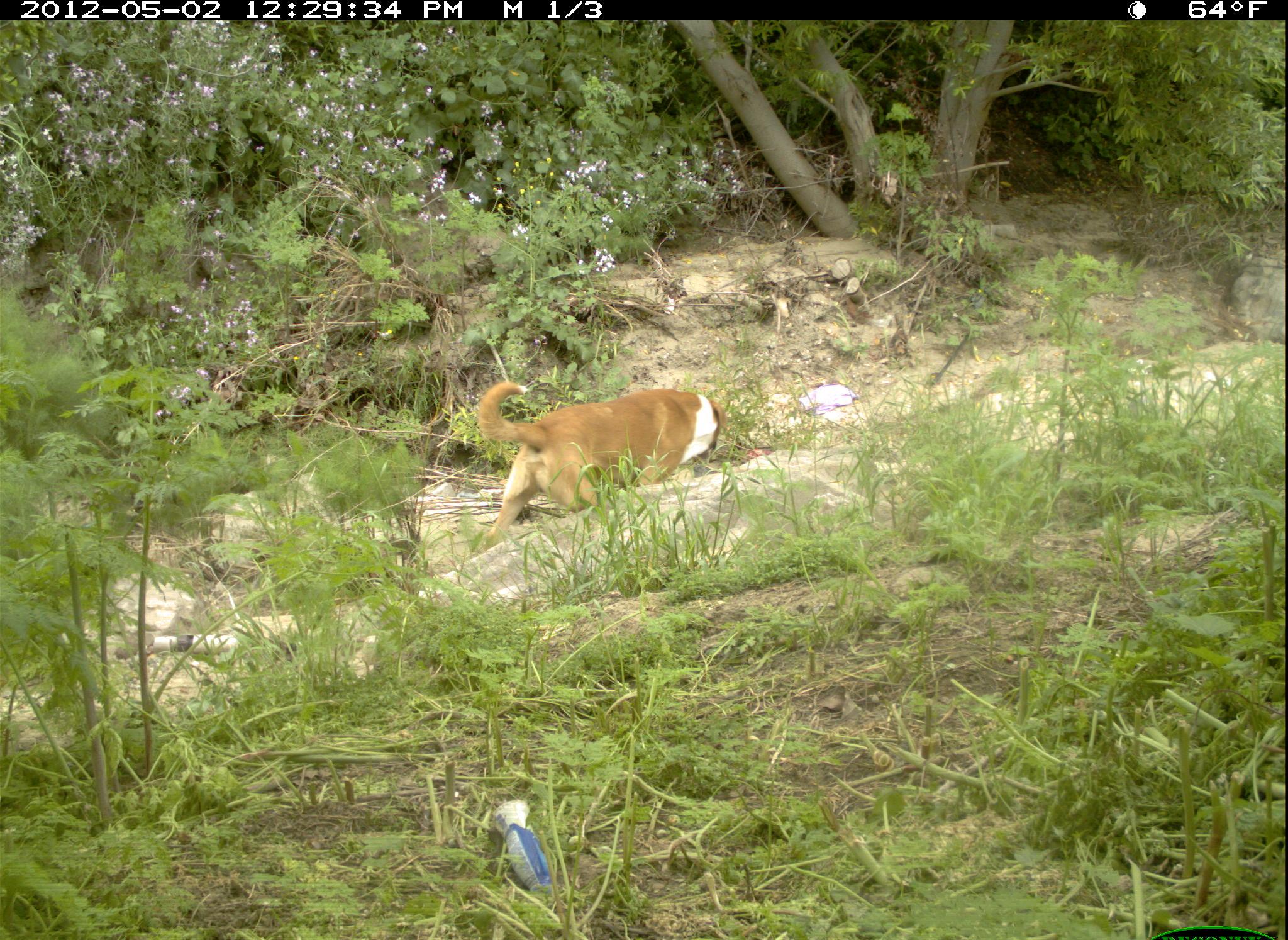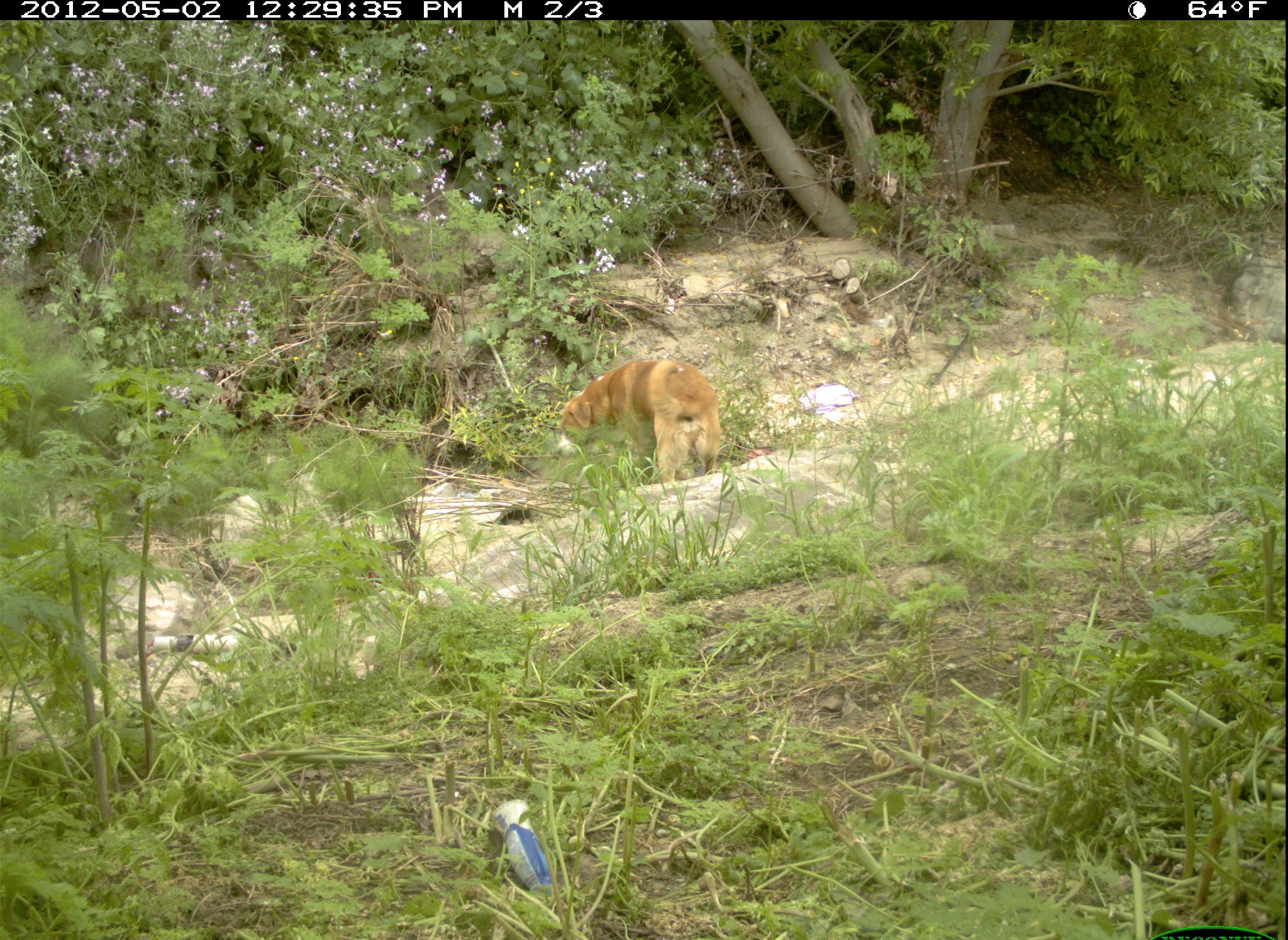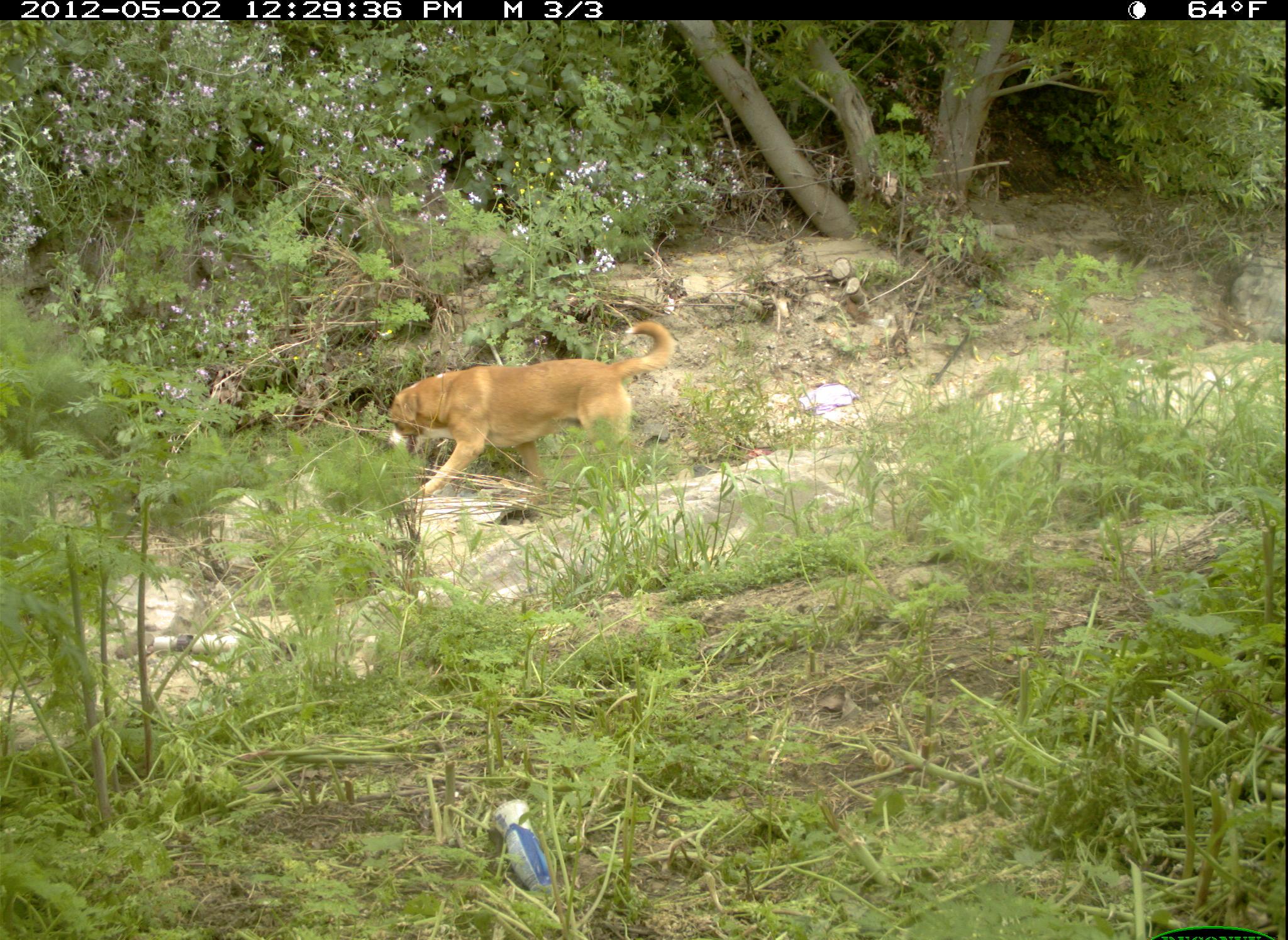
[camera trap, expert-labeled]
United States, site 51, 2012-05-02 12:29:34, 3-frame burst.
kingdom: Animalia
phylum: Chordata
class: Mammalia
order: Carnivora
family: Canidae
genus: Canis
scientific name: Canis familiaris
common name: domestic dog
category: dog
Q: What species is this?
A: Dog (domestic dog) (Canis familiaris).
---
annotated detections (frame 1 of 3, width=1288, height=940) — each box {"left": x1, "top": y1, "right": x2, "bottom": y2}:
dog: {"left": 470, "top": 370, "right": 728, "bottom": 546}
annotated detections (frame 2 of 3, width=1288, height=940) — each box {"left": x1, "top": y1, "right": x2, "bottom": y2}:
dog: {"left": 552, "top": 361, "right": 737, "bottom": 504}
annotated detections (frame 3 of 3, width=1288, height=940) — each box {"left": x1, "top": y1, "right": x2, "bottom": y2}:
dog: {"left": 357, "top": 304, "right": 684, "bottom": 528}